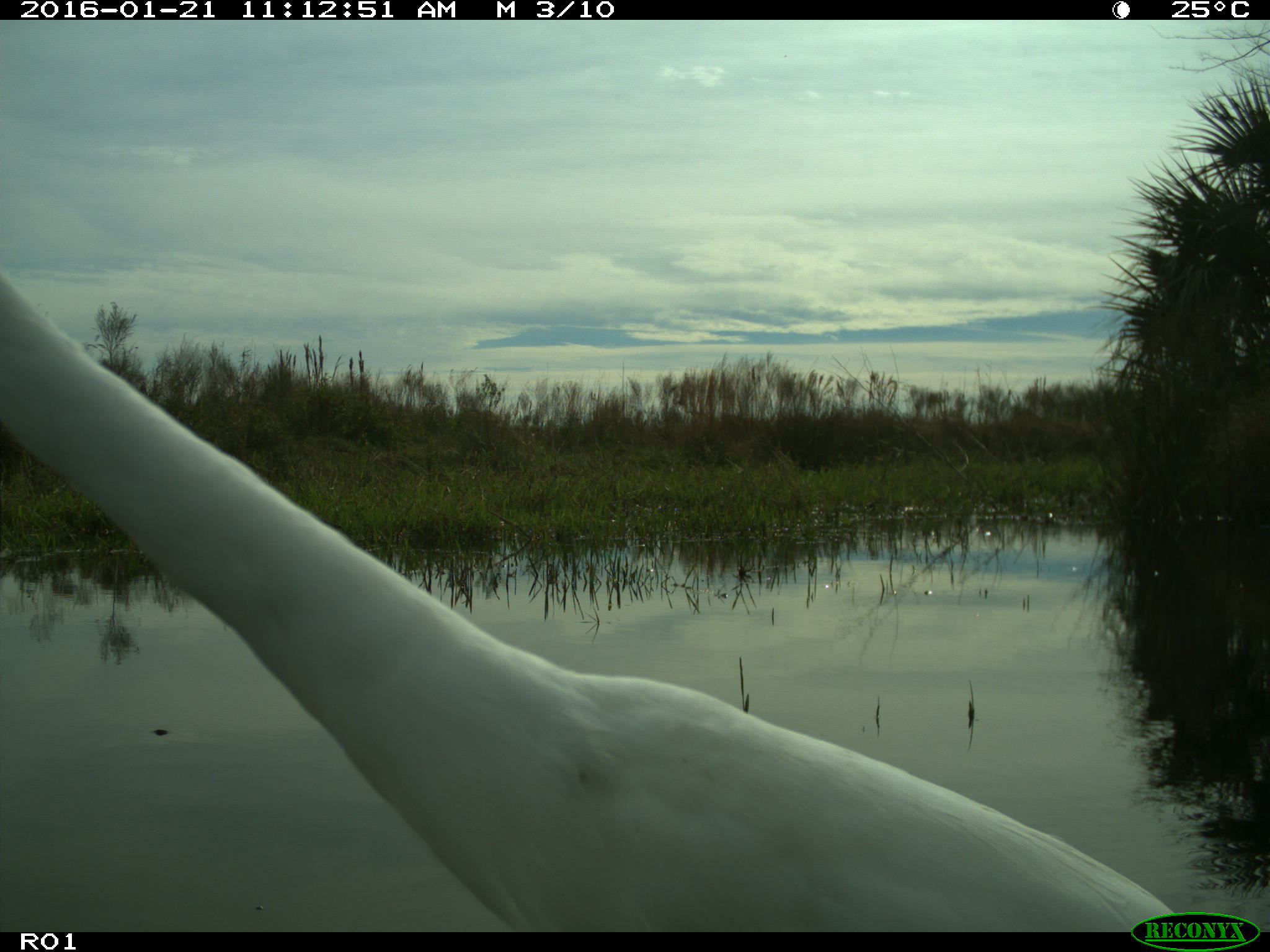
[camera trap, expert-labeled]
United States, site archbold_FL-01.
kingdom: Animalia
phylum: Chordata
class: Aves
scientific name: Aves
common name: birds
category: unidentified bird